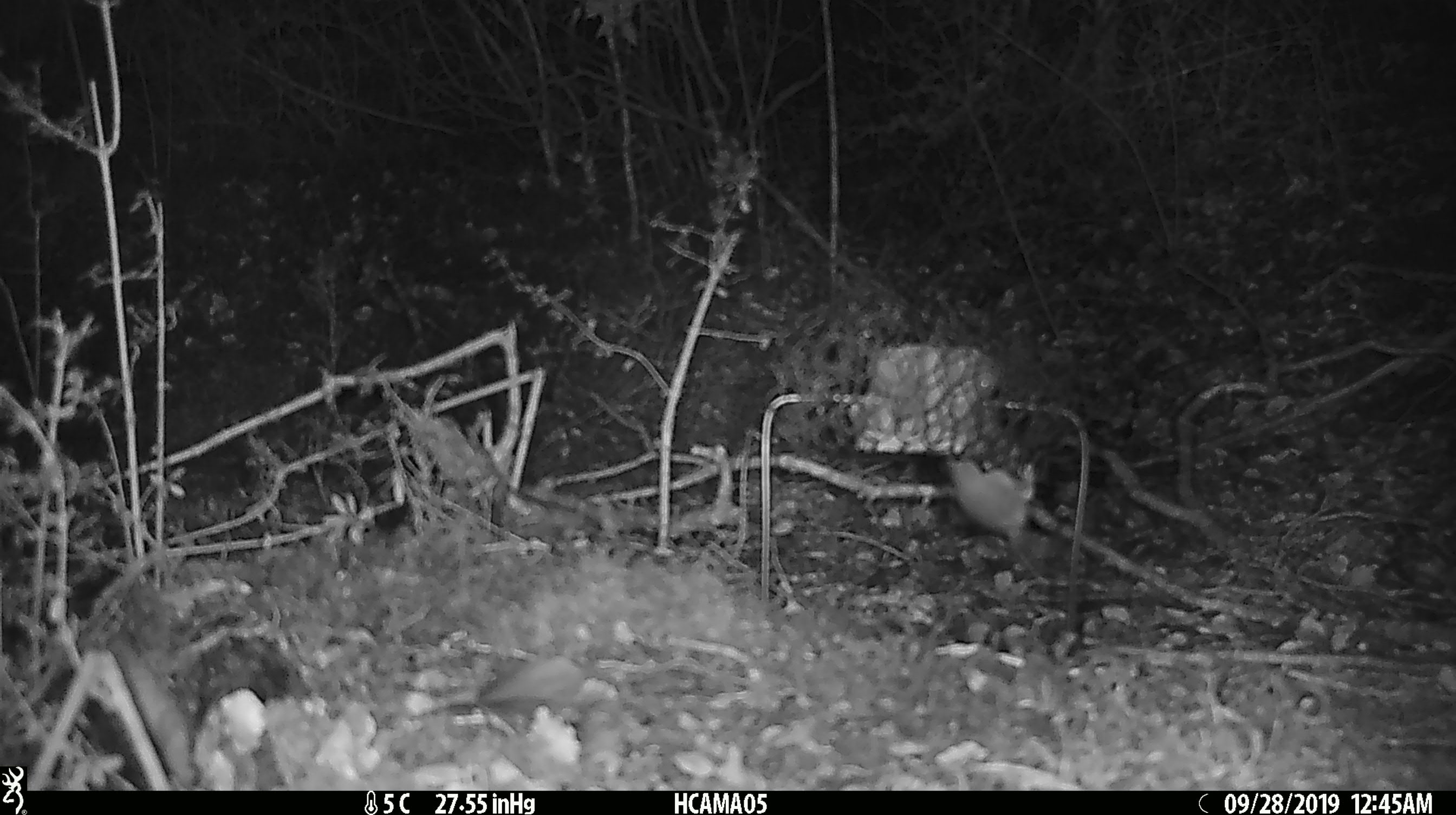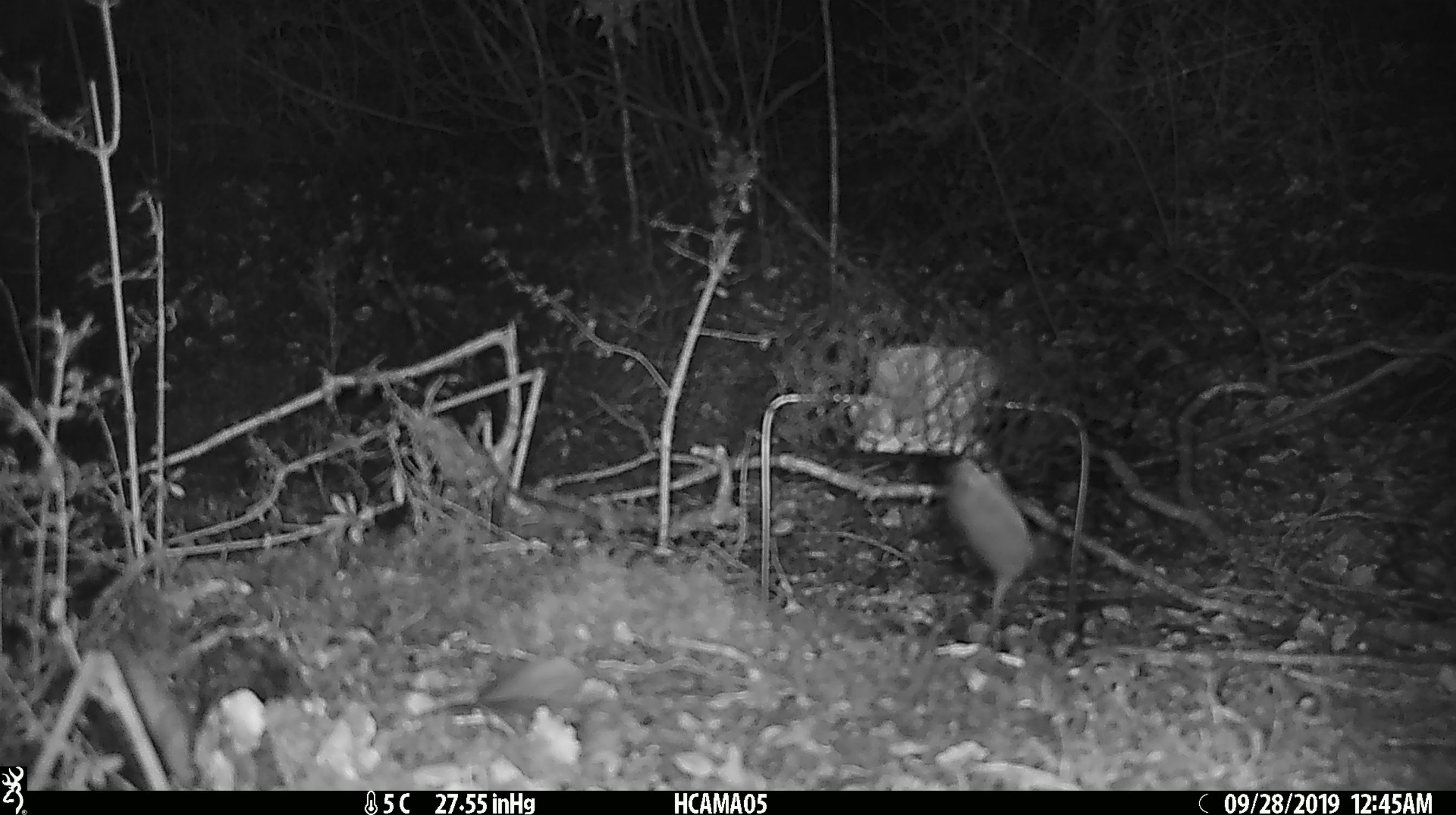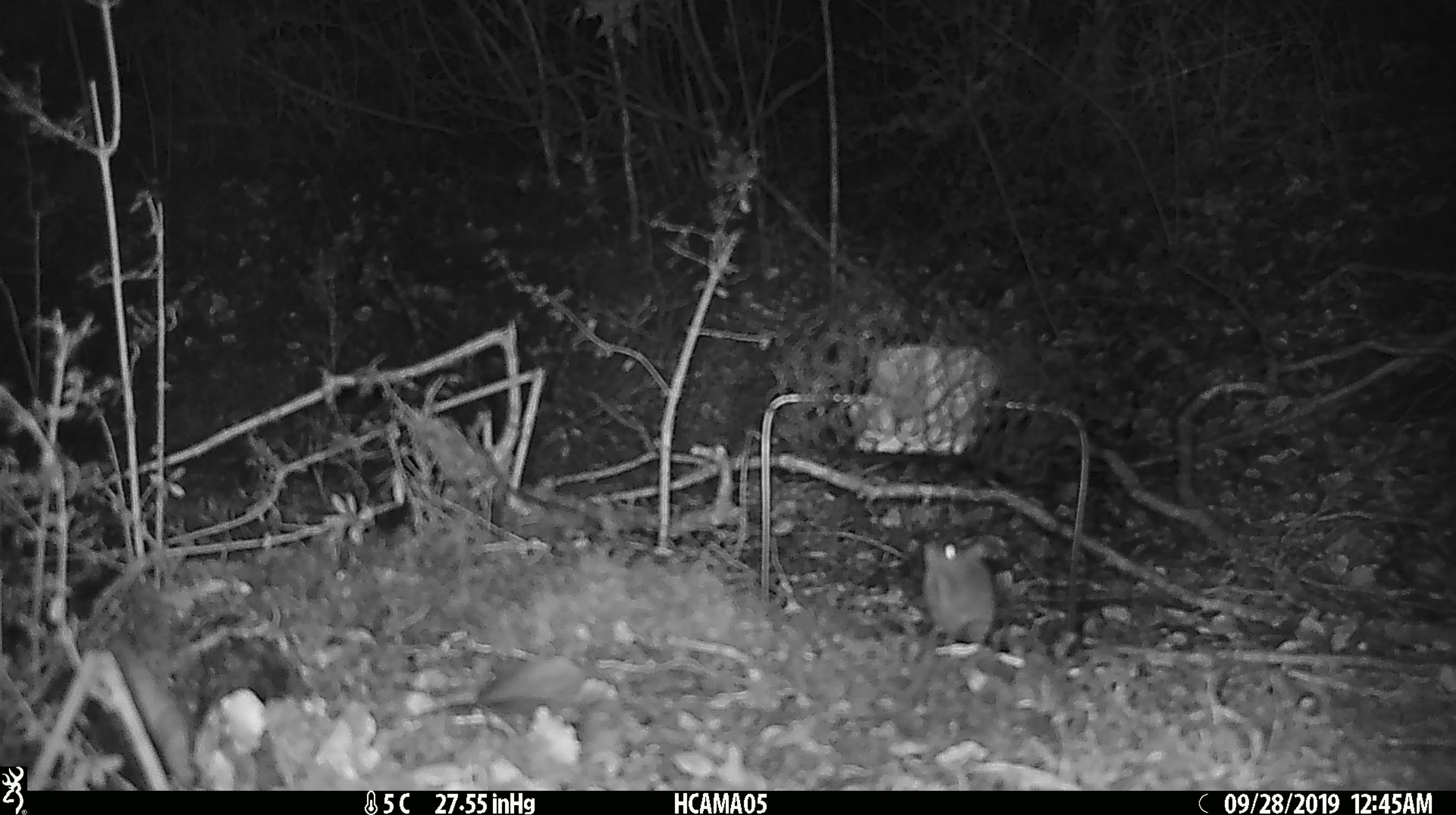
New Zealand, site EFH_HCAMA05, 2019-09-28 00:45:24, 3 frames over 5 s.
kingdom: Animalia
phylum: Chordata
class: Mammalia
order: Rodentia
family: Muridae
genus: Mus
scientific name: Mus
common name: mouse